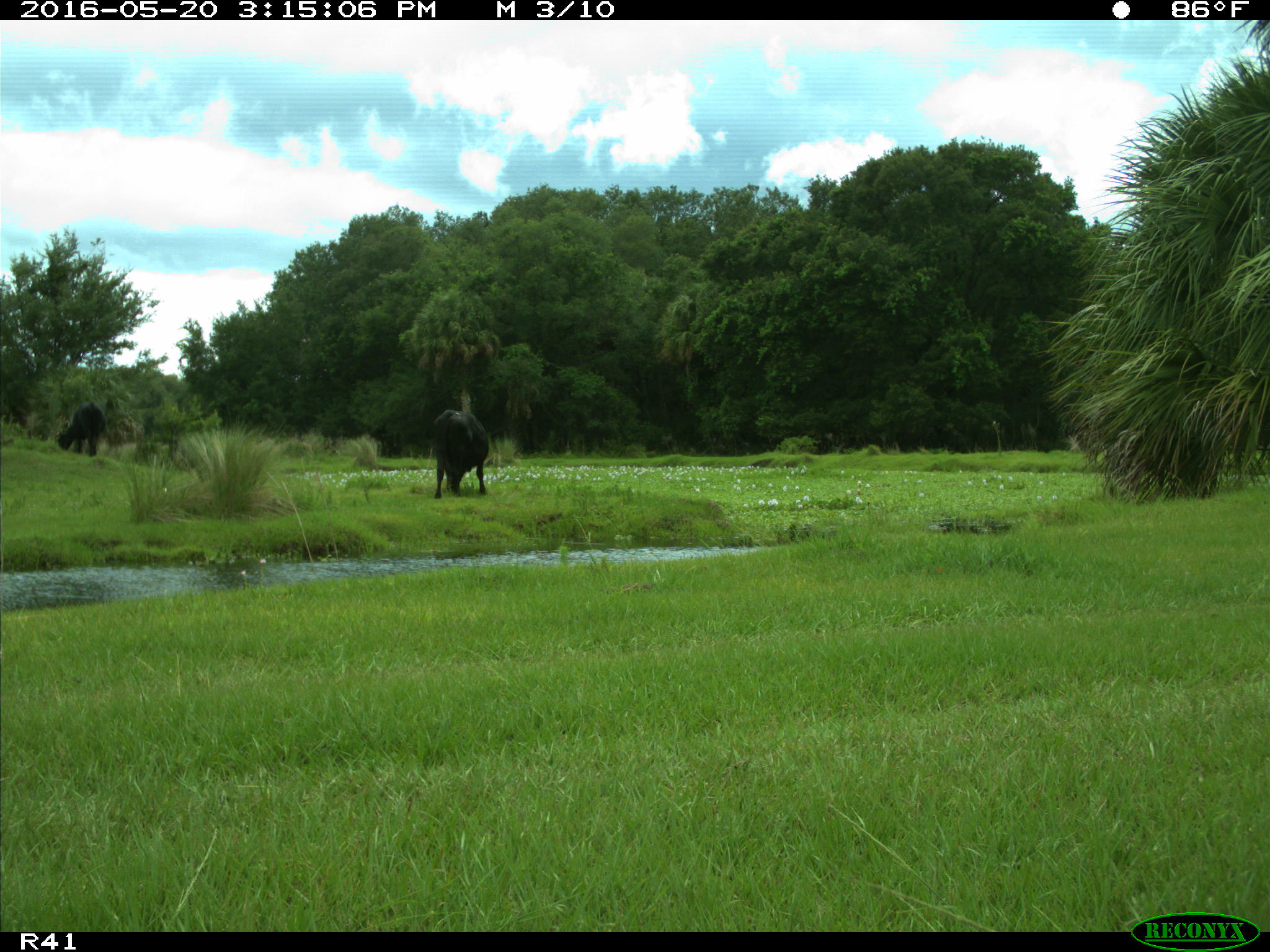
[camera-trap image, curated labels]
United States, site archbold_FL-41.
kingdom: Animalia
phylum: Chordata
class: Mammalia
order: Artiodactyla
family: Bovidae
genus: Bos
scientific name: Bos taurus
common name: domestic cow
Bos taurus (domestic cow).